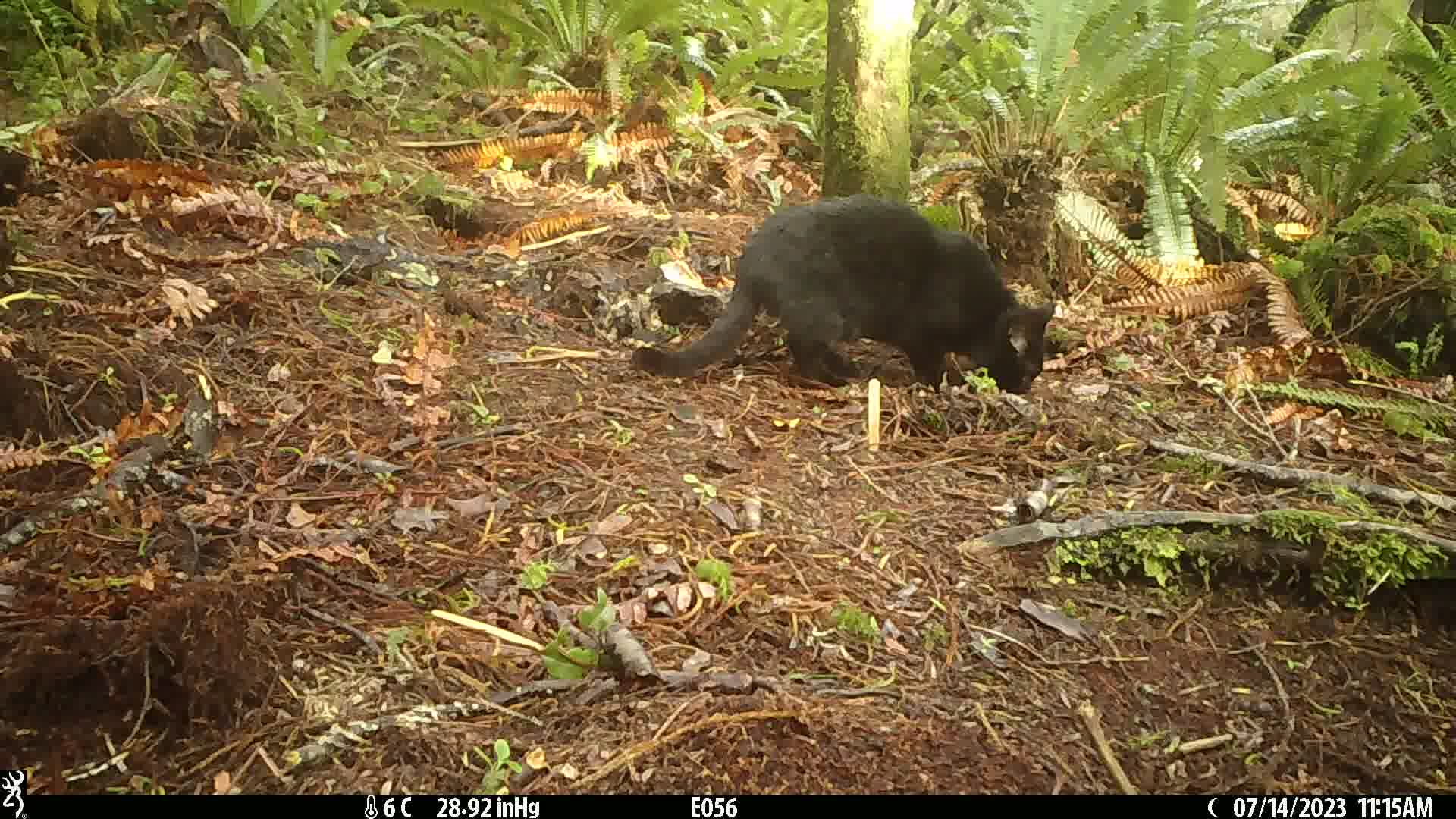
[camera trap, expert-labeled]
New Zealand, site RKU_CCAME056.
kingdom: Animalia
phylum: Chordata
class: Mammalia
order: Carnivora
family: Felidae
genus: Felis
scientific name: Felis catus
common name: domestic cat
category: cat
Cat (domestic cat) (Felis catus).